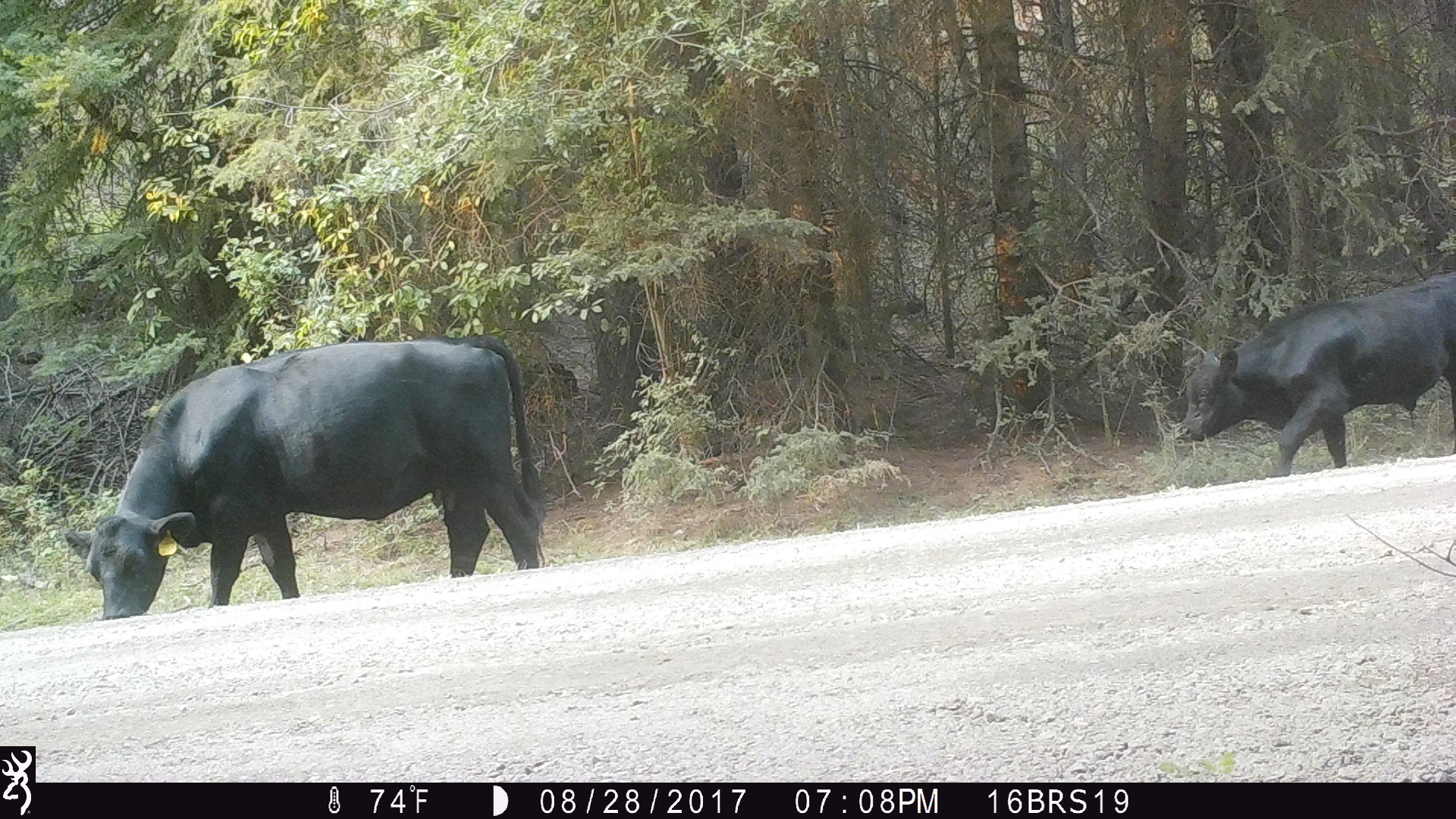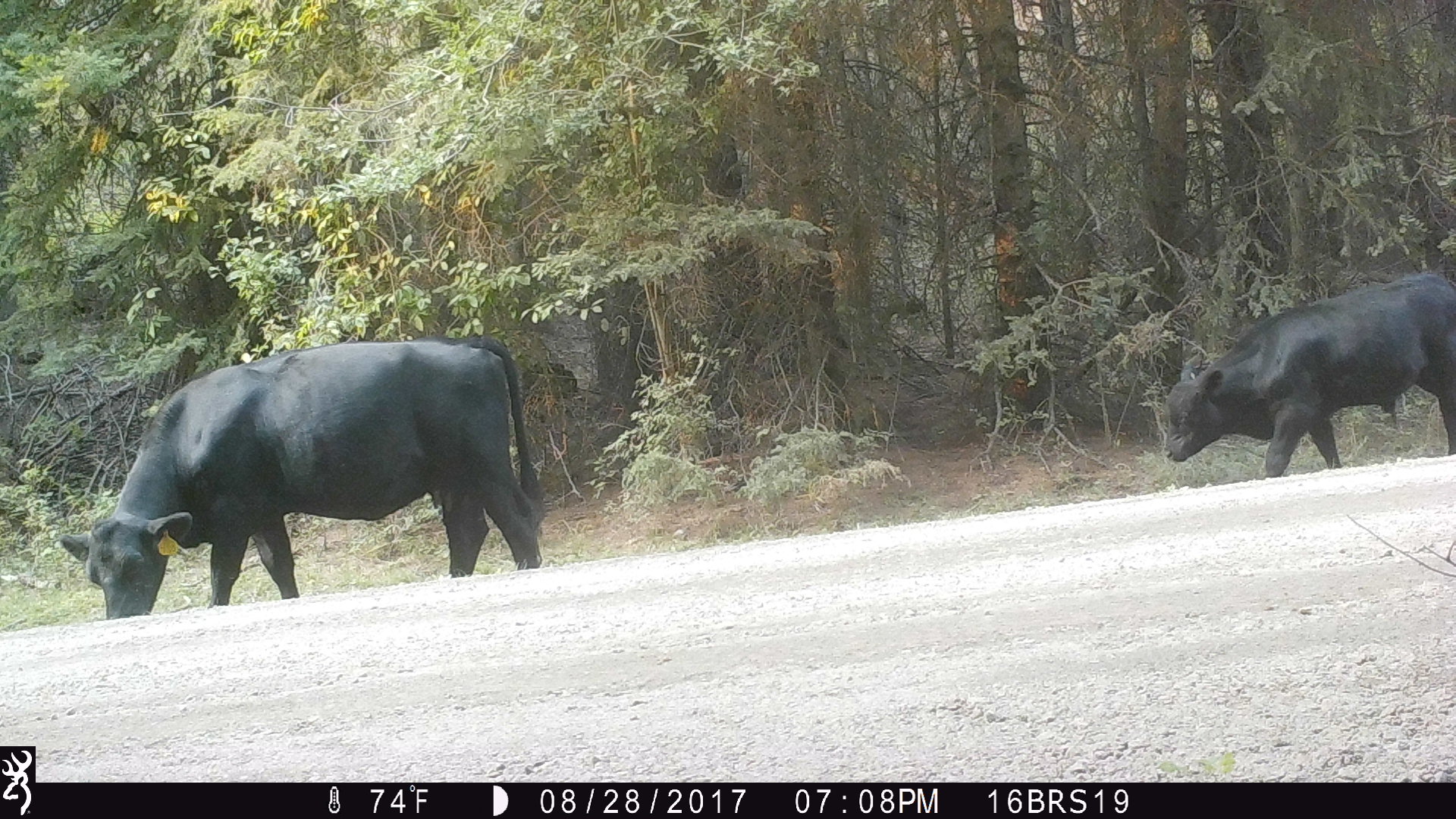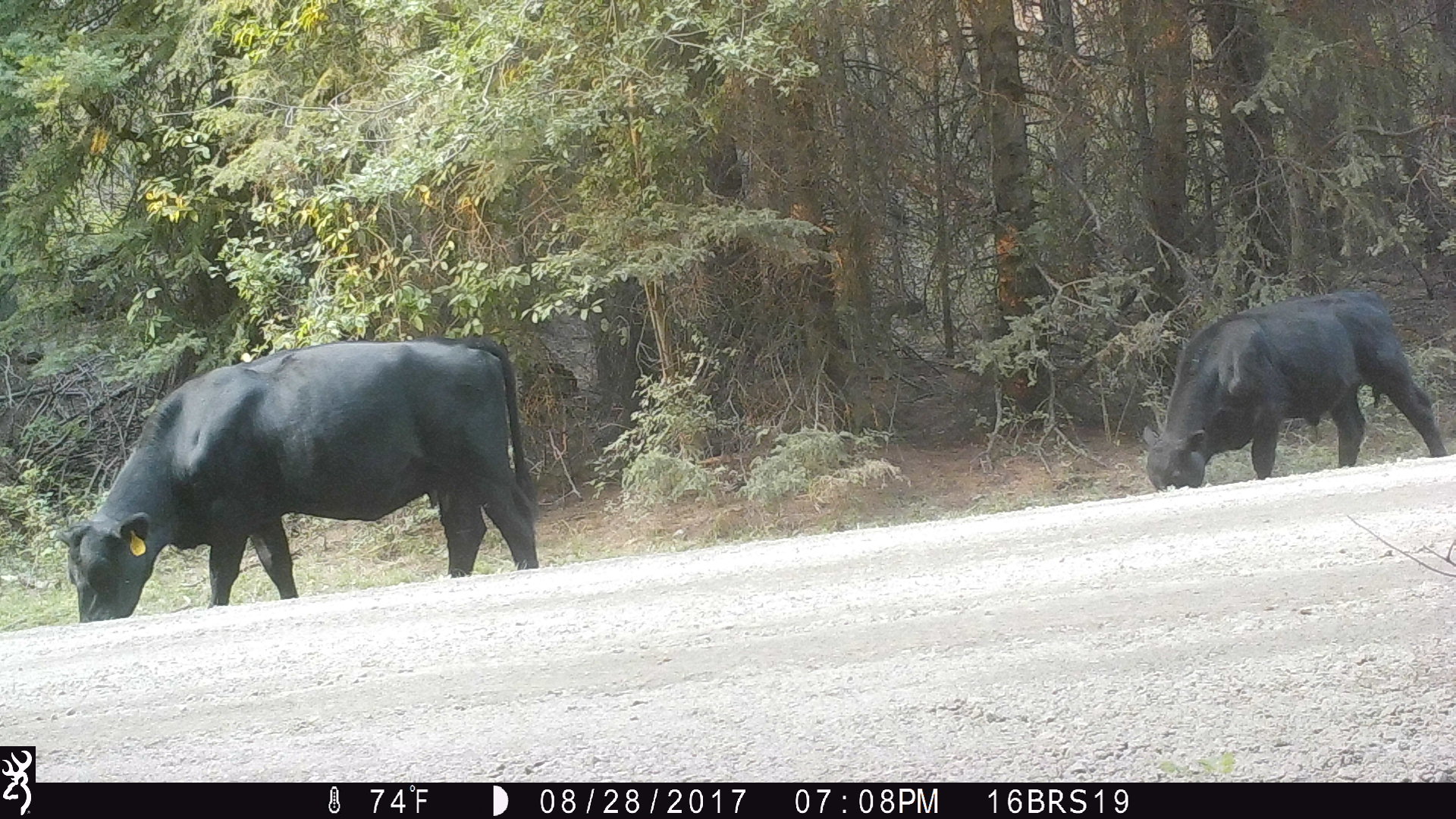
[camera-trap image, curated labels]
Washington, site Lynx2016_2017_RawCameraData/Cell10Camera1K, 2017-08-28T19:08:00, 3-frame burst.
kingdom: Animalia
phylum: Chordata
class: Mammalia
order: Artiodactyla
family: Bovidae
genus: Bos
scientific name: Bos taurus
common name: domestic cattle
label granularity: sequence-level